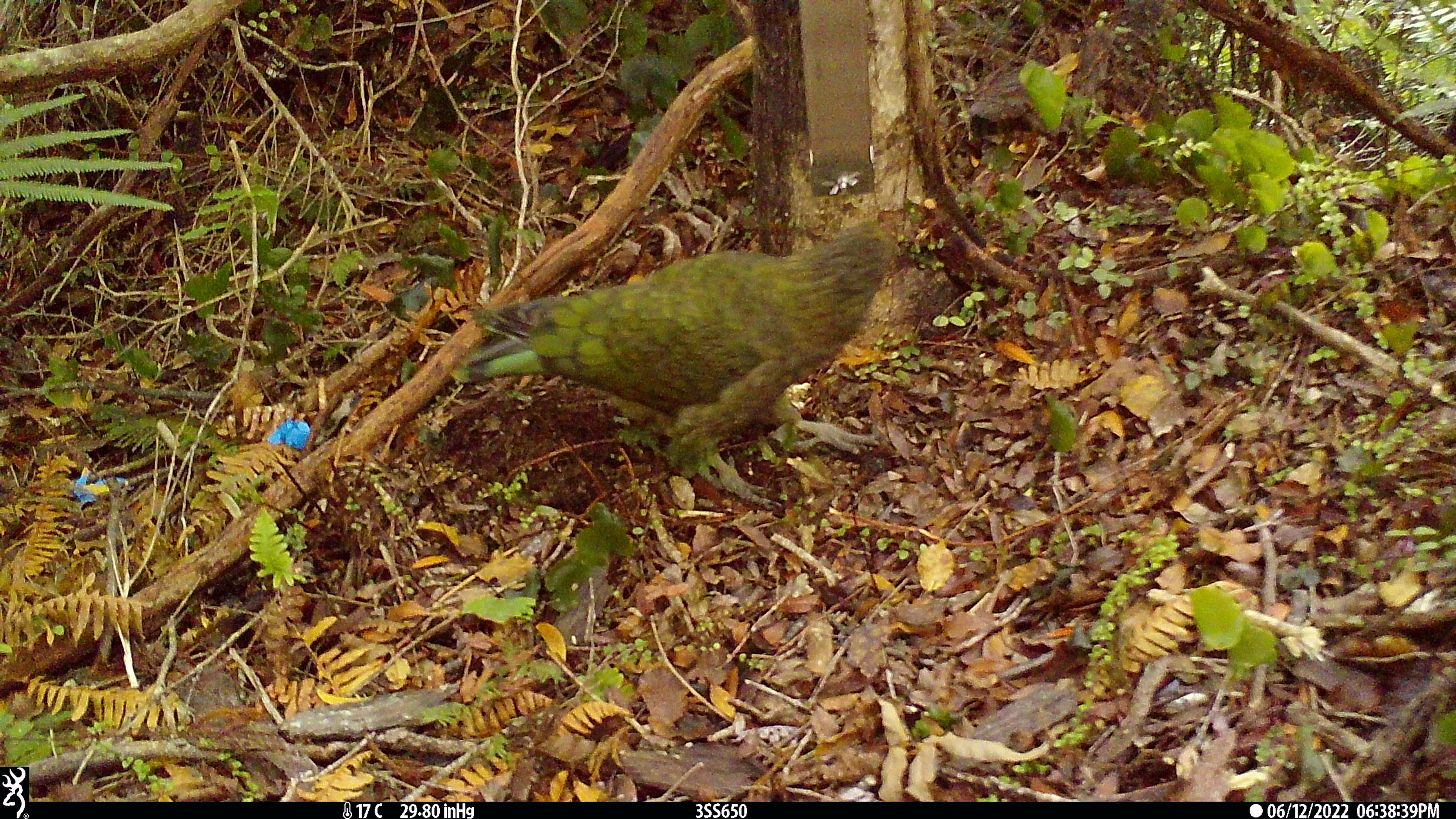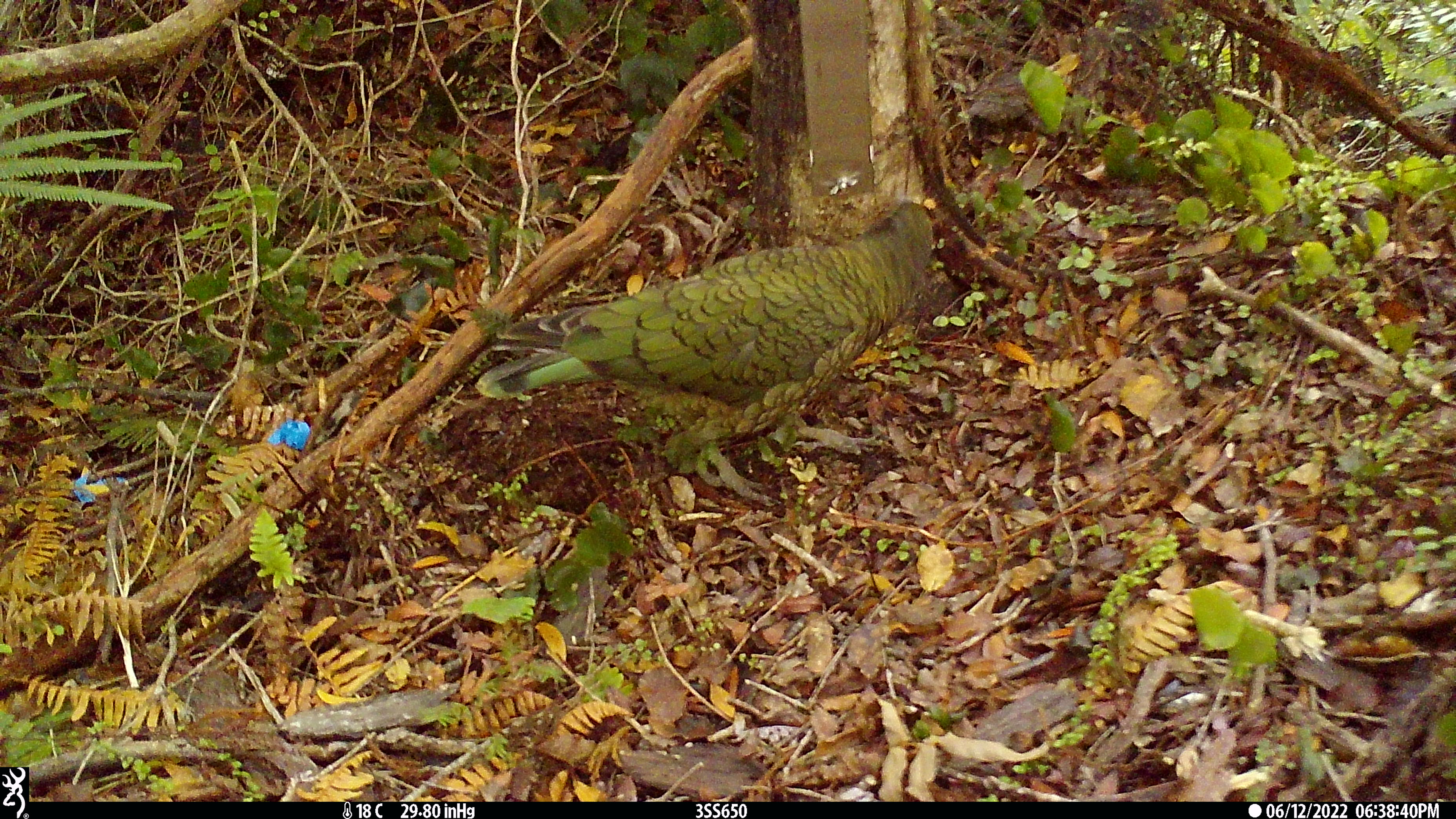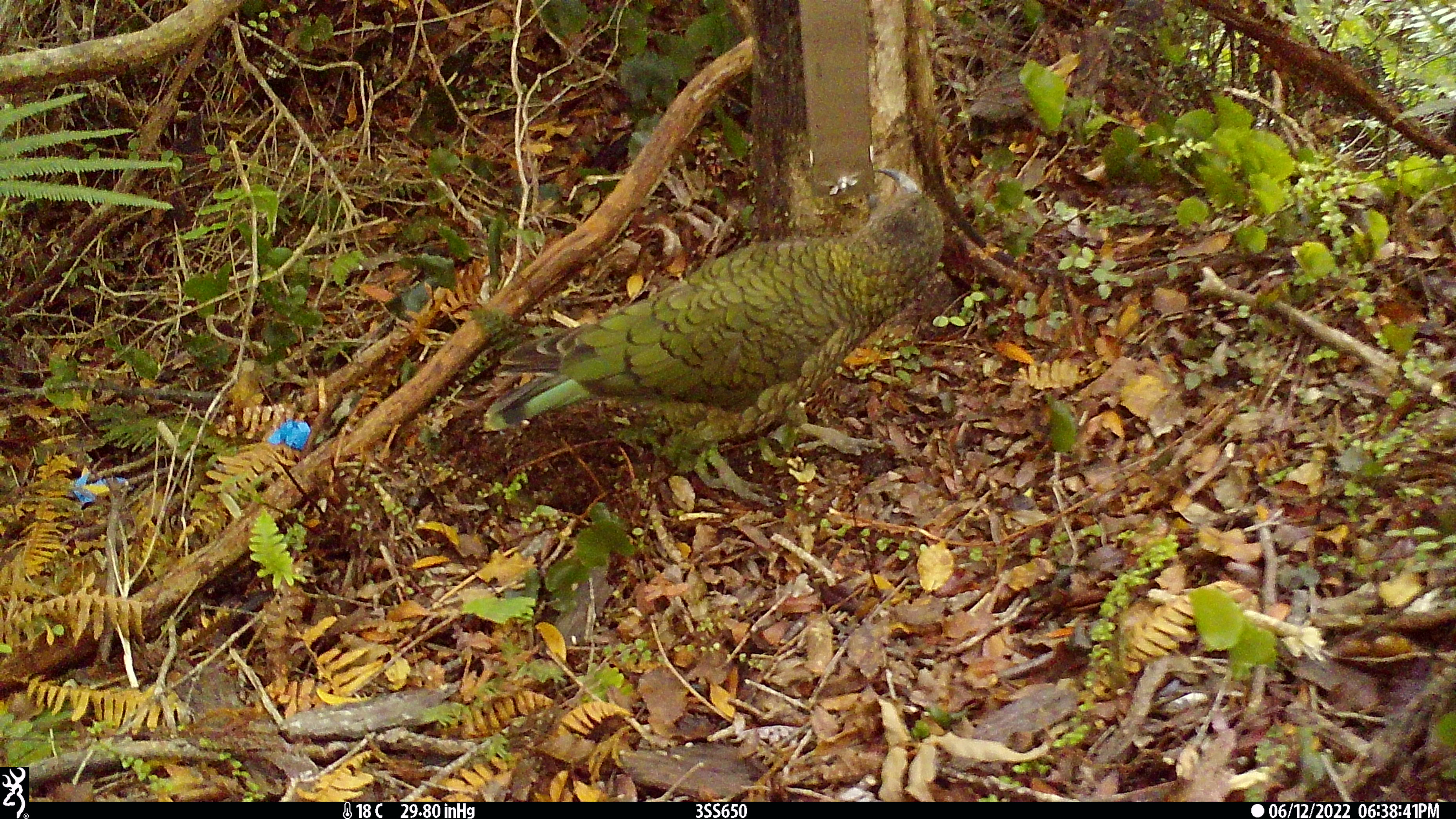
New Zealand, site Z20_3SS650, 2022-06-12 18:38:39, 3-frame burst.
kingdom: Animalia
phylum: Chordata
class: Aves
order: Psittaciformes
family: Strigopidae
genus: Nestor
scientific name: Nestor notabilis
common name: kea